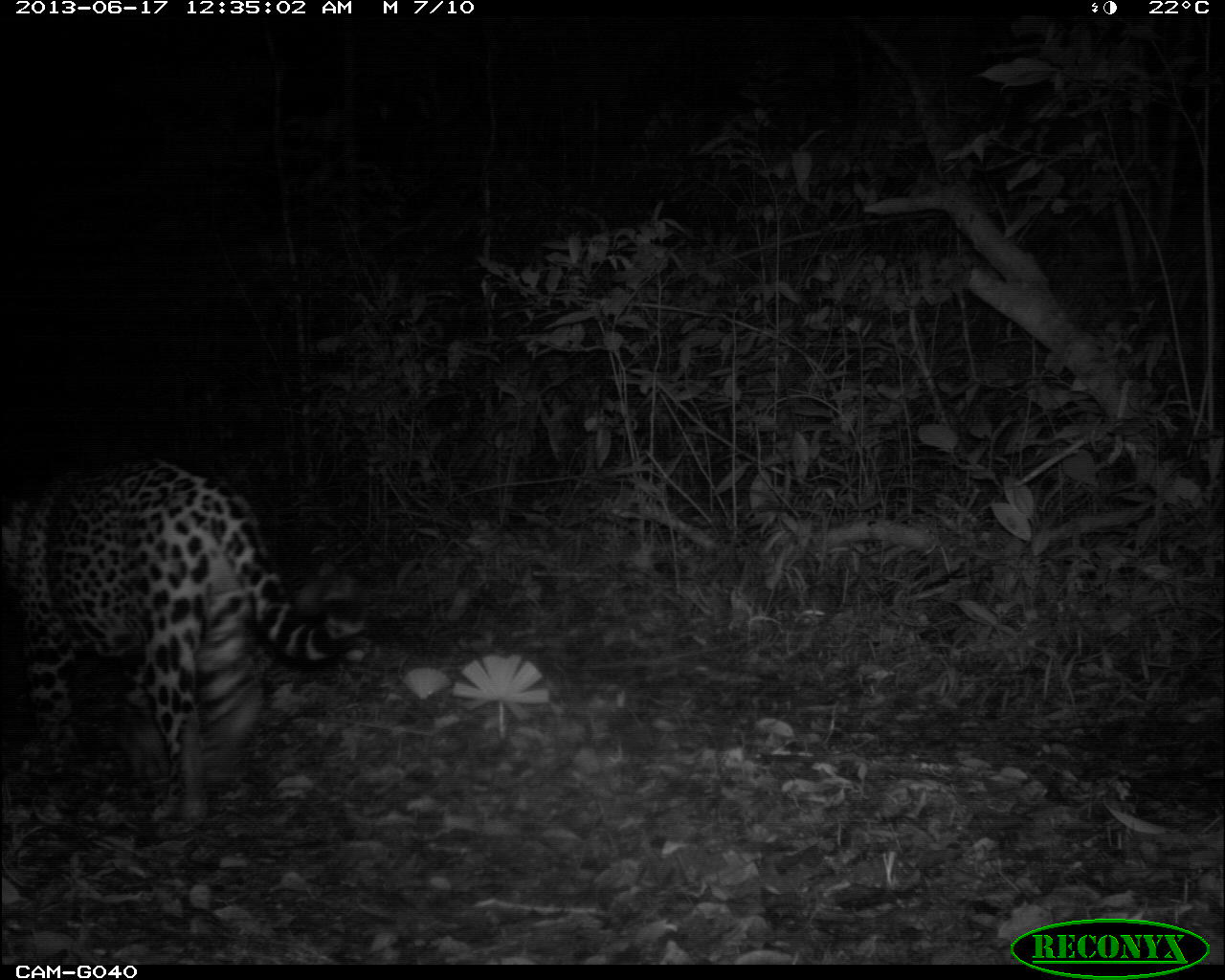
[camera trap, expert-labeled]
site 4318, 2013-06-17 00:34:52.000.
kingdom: Animalia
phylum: Chordata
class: Mammalia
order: Carnivora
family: Felidae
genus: Panthera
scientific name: Panthera onca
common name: jaguar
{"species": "Panthera onca (jaguar)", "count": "1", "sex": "male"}